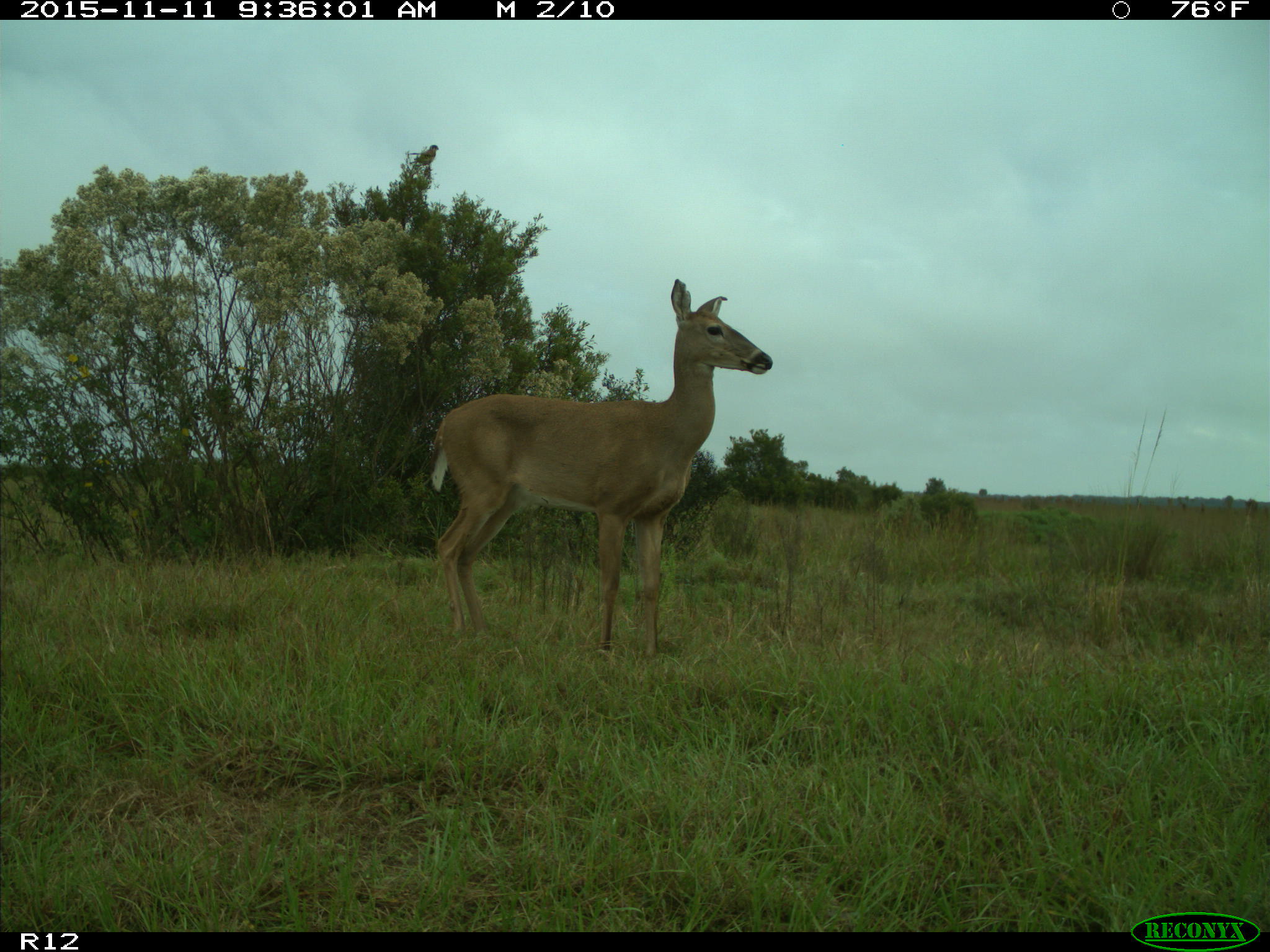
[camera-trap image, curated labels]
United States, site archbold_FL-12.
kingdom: Animalia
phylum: Chordata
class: Mammalia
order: Artiodactyla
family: Cervidae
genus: Odocoileus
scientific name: Odocoileus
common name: deer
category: unidentified deer